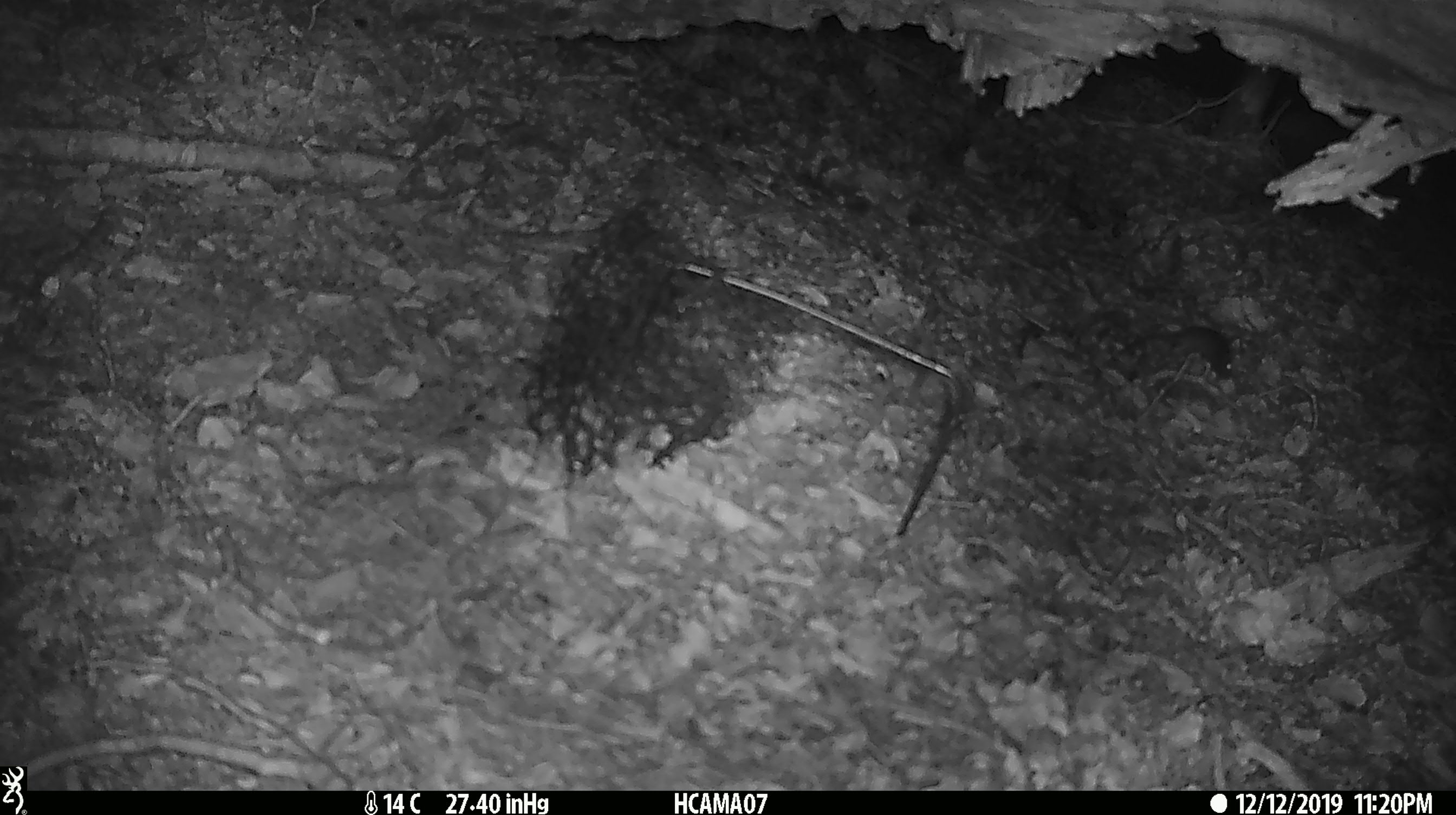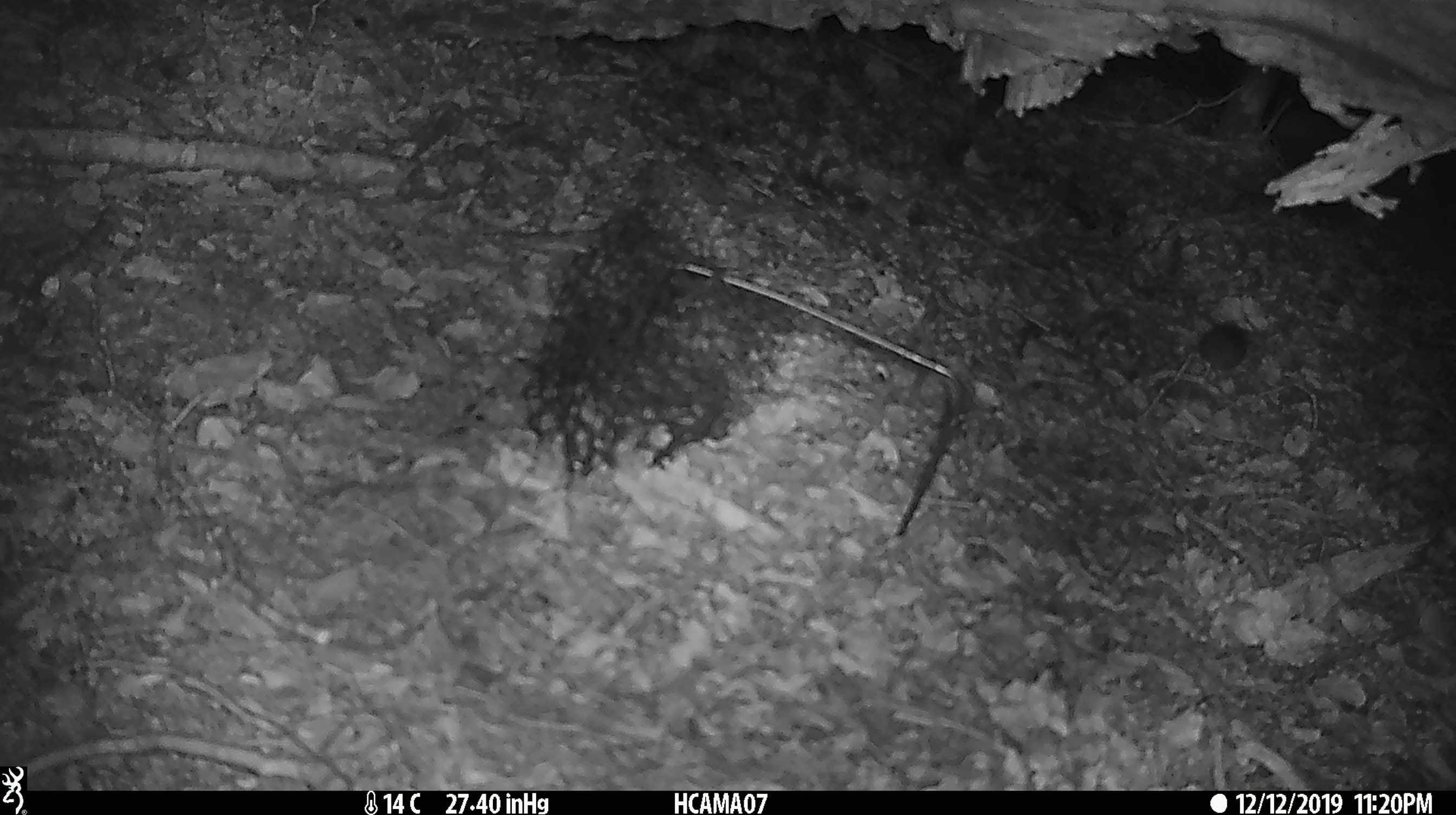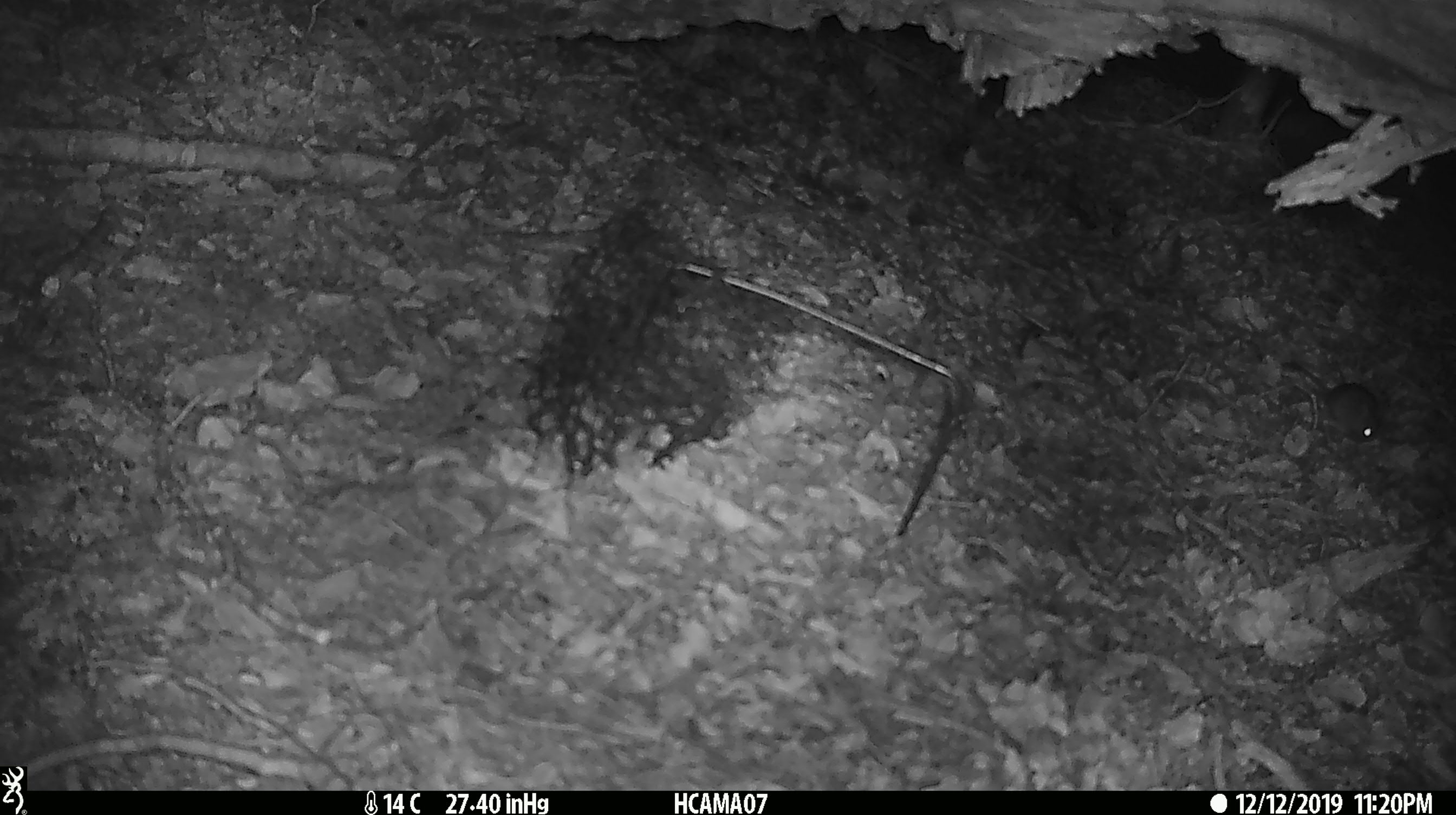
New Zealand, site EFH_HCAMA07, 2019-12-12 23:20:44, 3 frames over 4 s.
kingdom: Animalia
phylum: Chordata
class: Mammalia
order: Rodentia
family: Muridae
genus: Mus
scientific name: Mus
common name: mouse